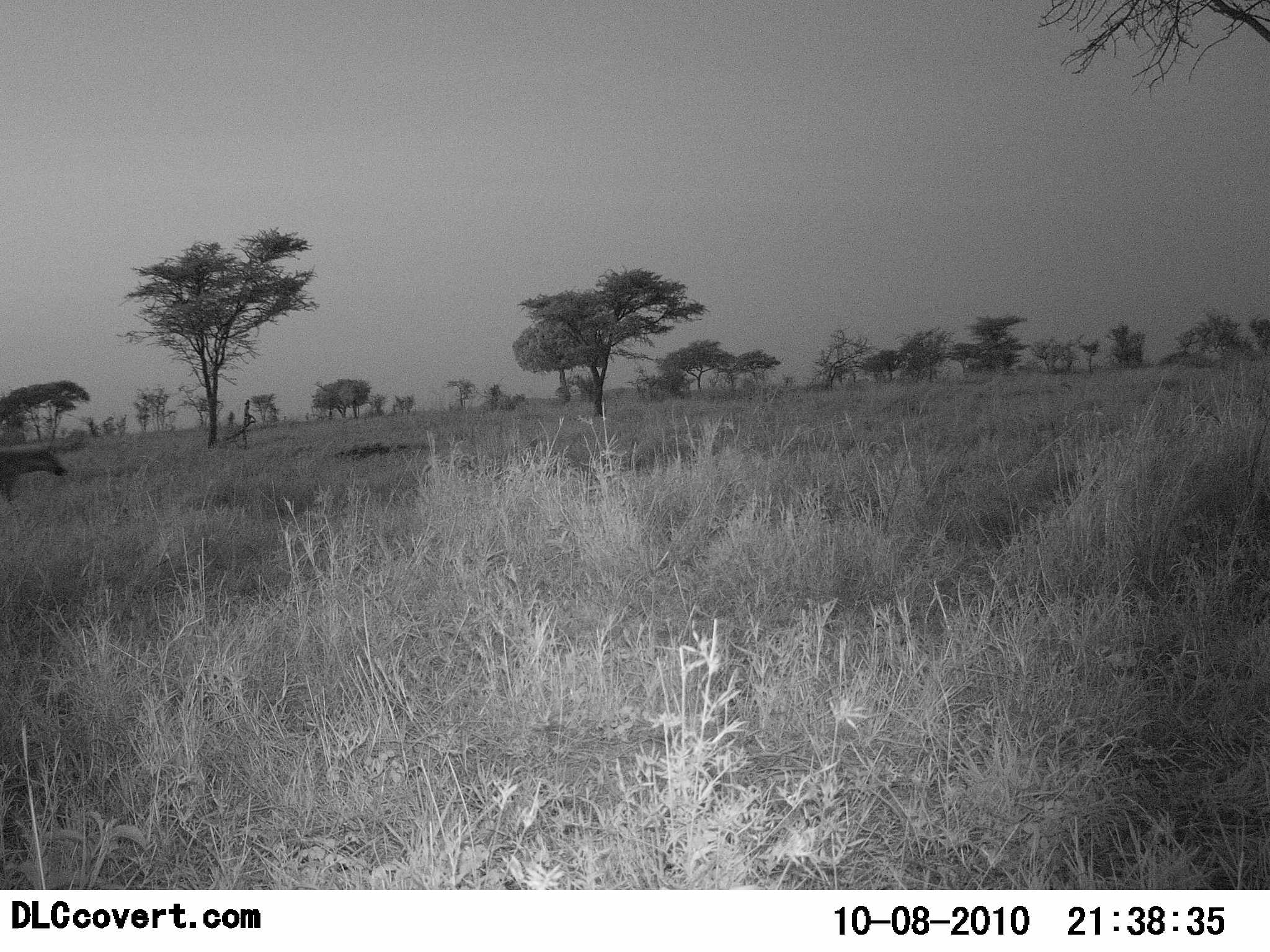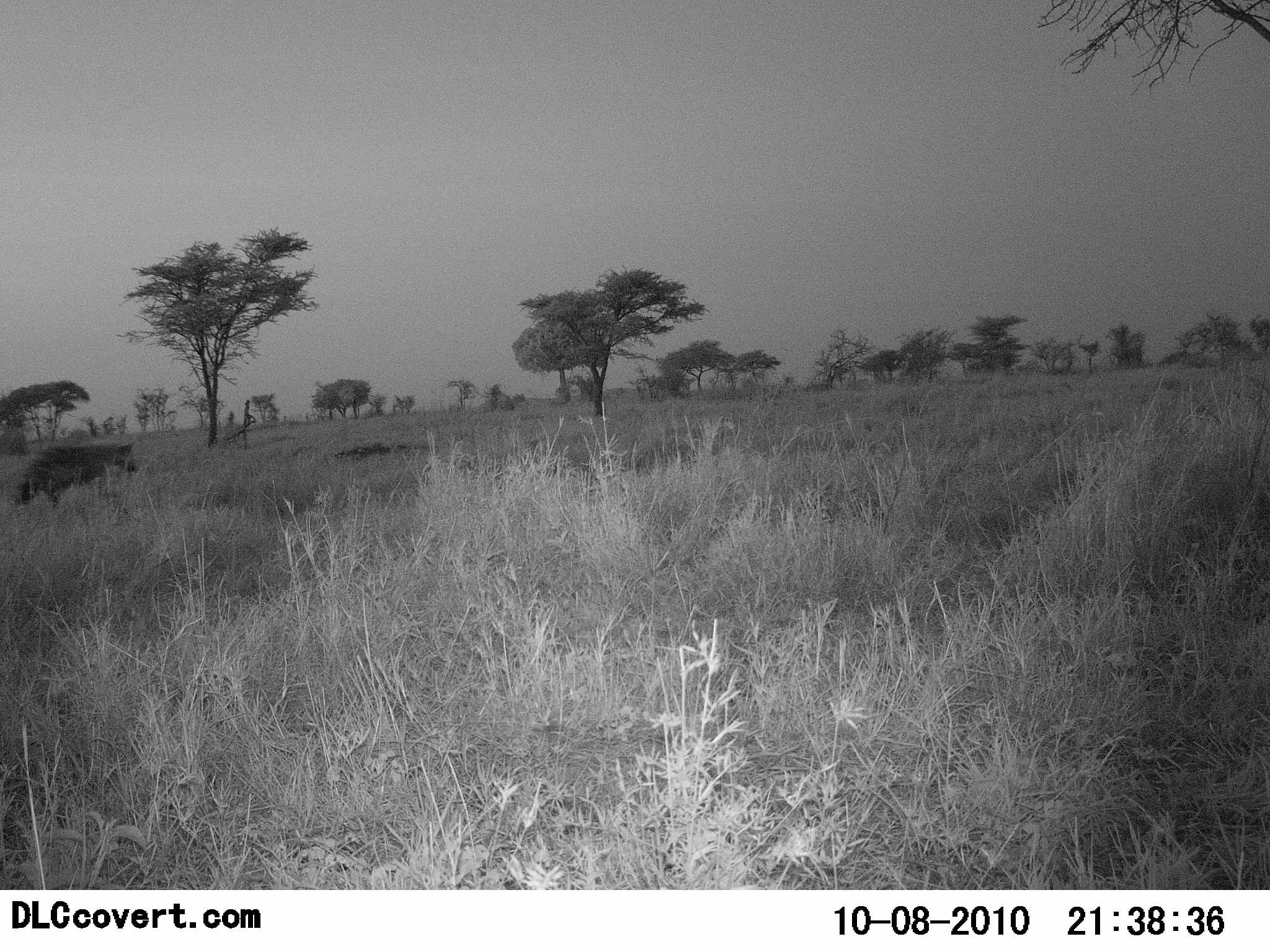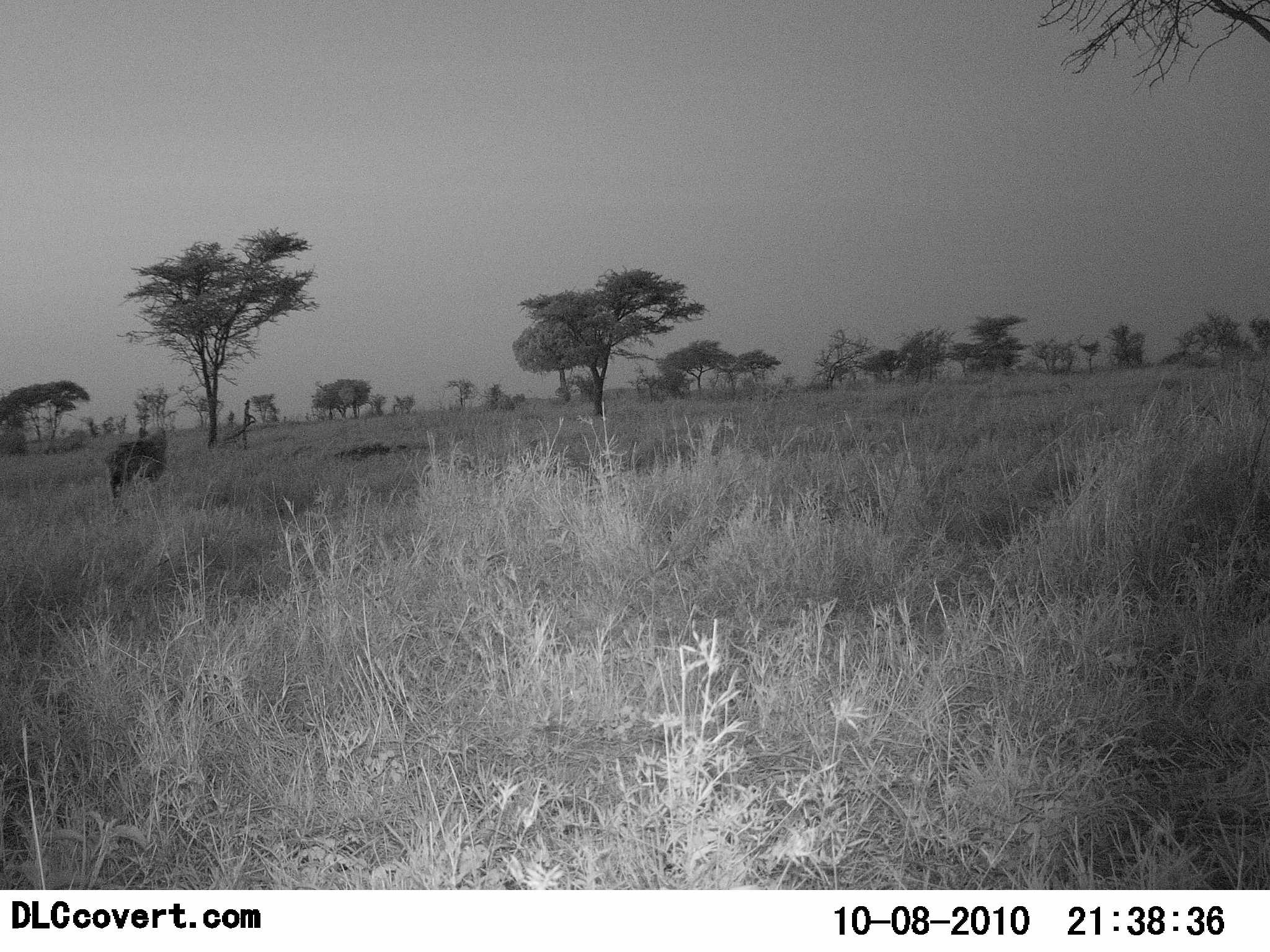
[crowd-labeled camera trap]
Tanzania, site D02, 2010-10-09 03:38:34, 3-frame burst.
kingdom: Animalia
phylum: Chordata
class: Mammalia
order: Carnivora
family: Hyaenidae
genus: Crocuta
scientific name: Crocuta crocuta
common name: spotted hyena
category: hyenaspotted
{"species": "hyenaspotted (spotted hyena) (Crocuta crocuta)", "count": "1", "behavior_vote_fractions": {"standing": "0%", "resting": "0%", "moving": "100%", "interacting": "0%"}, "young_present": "0%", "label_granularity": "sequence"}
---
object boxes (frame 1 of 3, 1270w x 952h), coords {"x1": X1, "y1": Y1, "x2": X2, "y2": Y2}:
animal: {"x1": 0, "y1": 447, "x2": 67, "y2": 505}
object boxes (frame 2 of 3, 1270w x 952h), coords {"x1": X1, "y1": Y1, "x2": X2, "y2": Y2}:
animal: {"x1": 14, "y1": 443, "x2": 137, "y2": 517}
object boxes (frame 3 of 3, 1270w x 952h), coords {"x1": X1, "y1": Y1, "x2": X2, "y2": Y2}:
animal: {"x1": 105, "y1": 426, "x2": 170, "y2": 511}